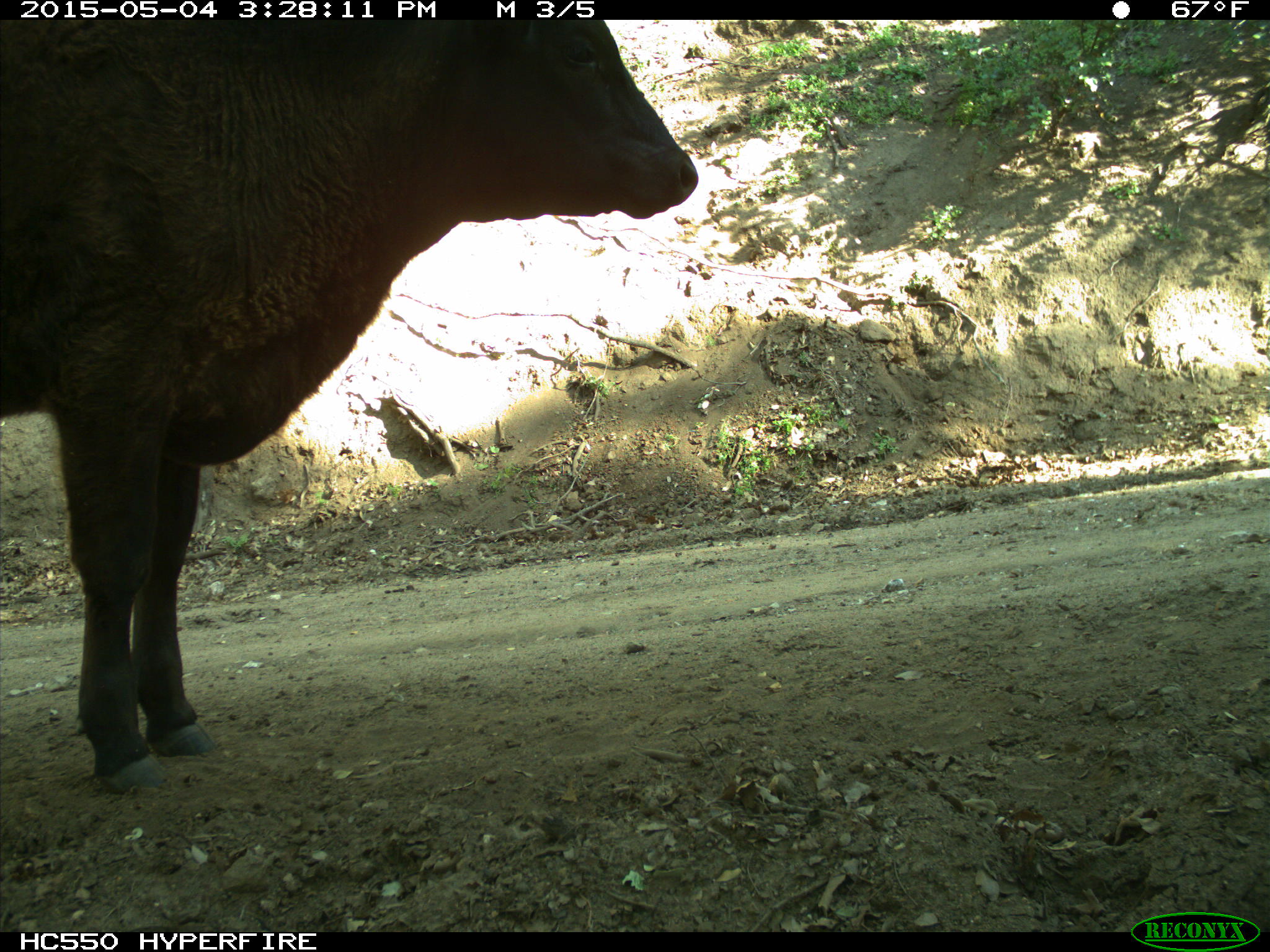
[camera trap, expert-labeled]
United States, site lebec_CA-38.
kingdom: Animalia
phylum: Chordata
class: Mammalia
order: Artiodactyla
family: Bovidae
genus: Bos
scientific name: Bos taurus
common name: domestic cow